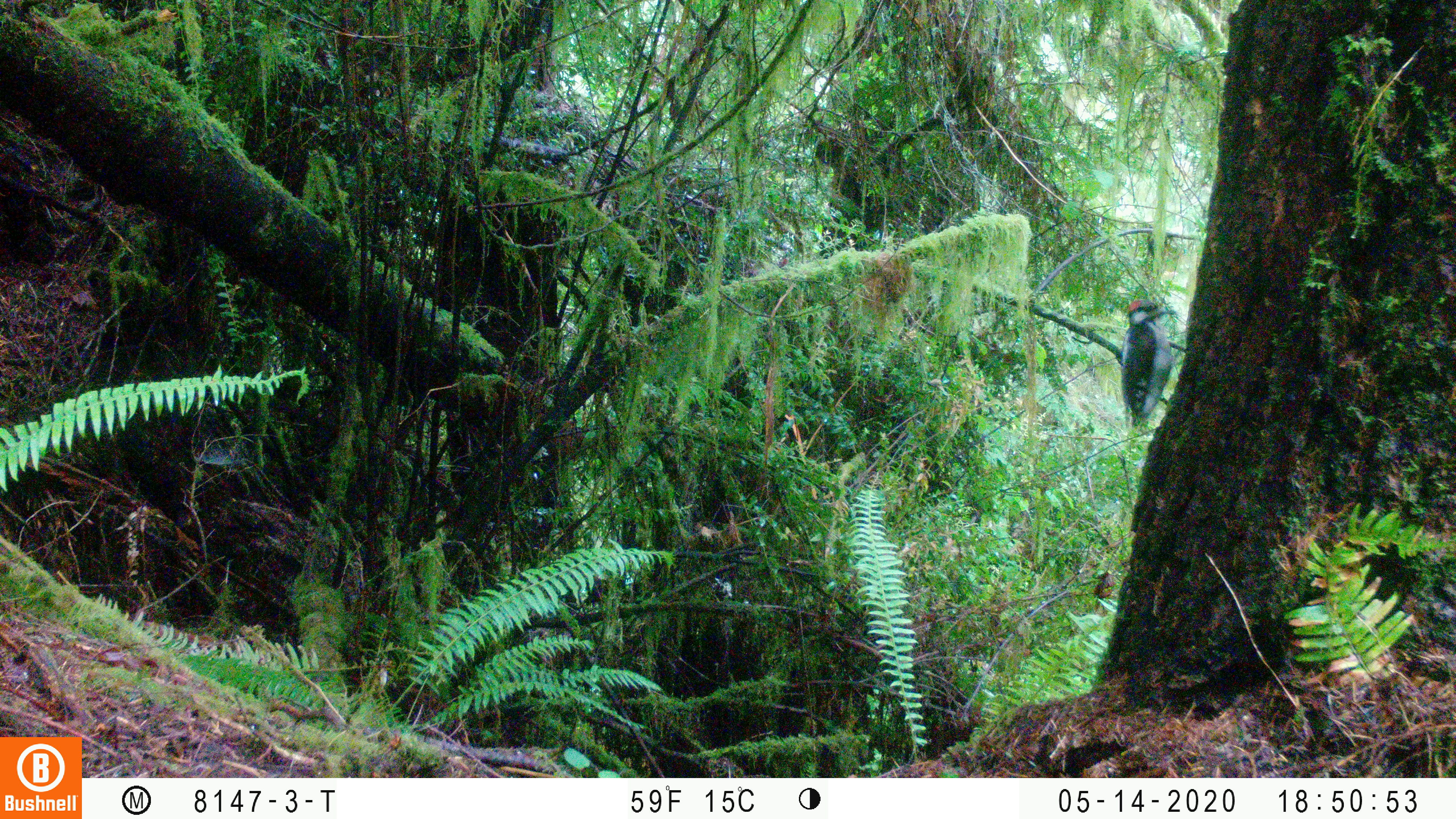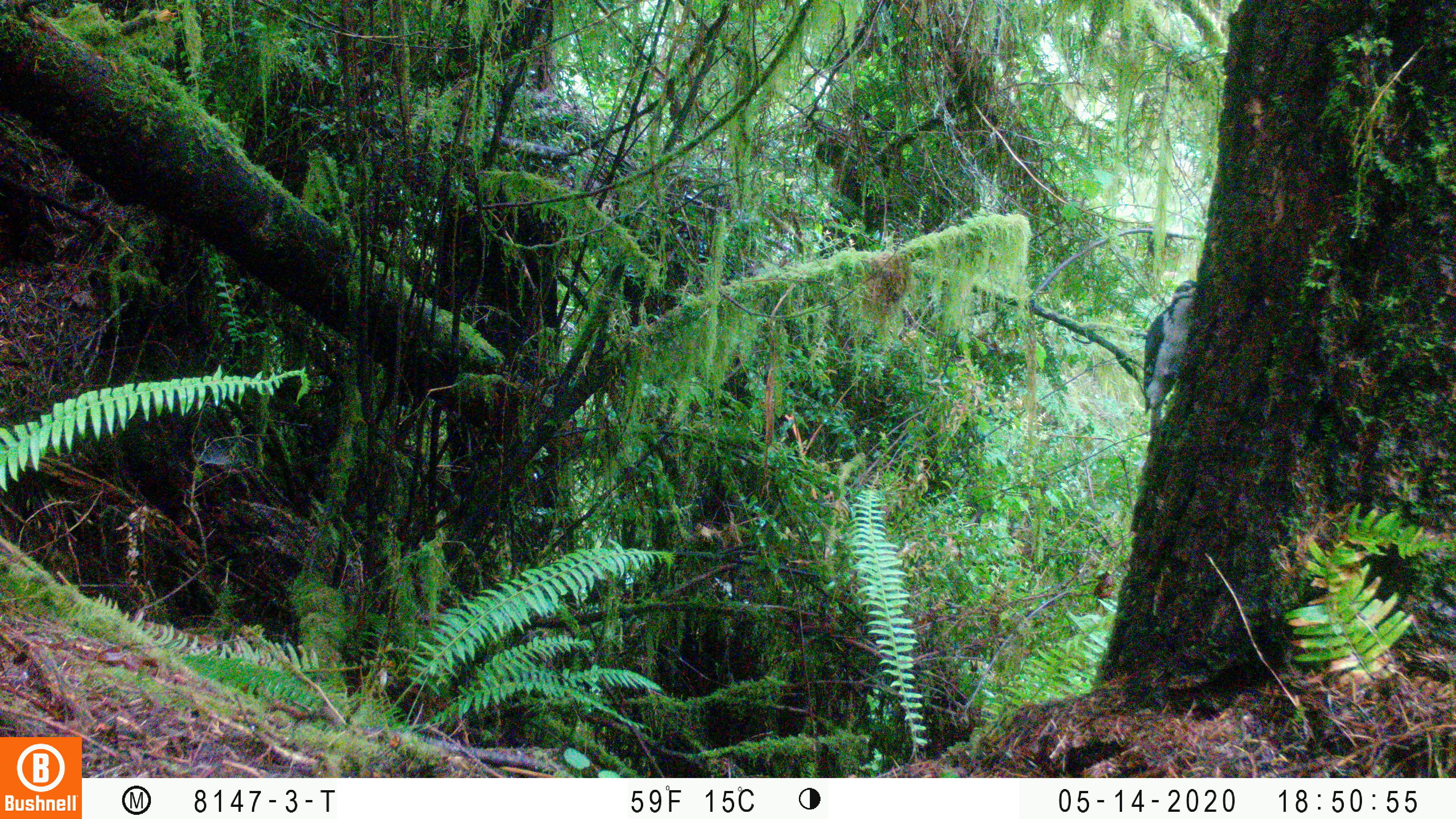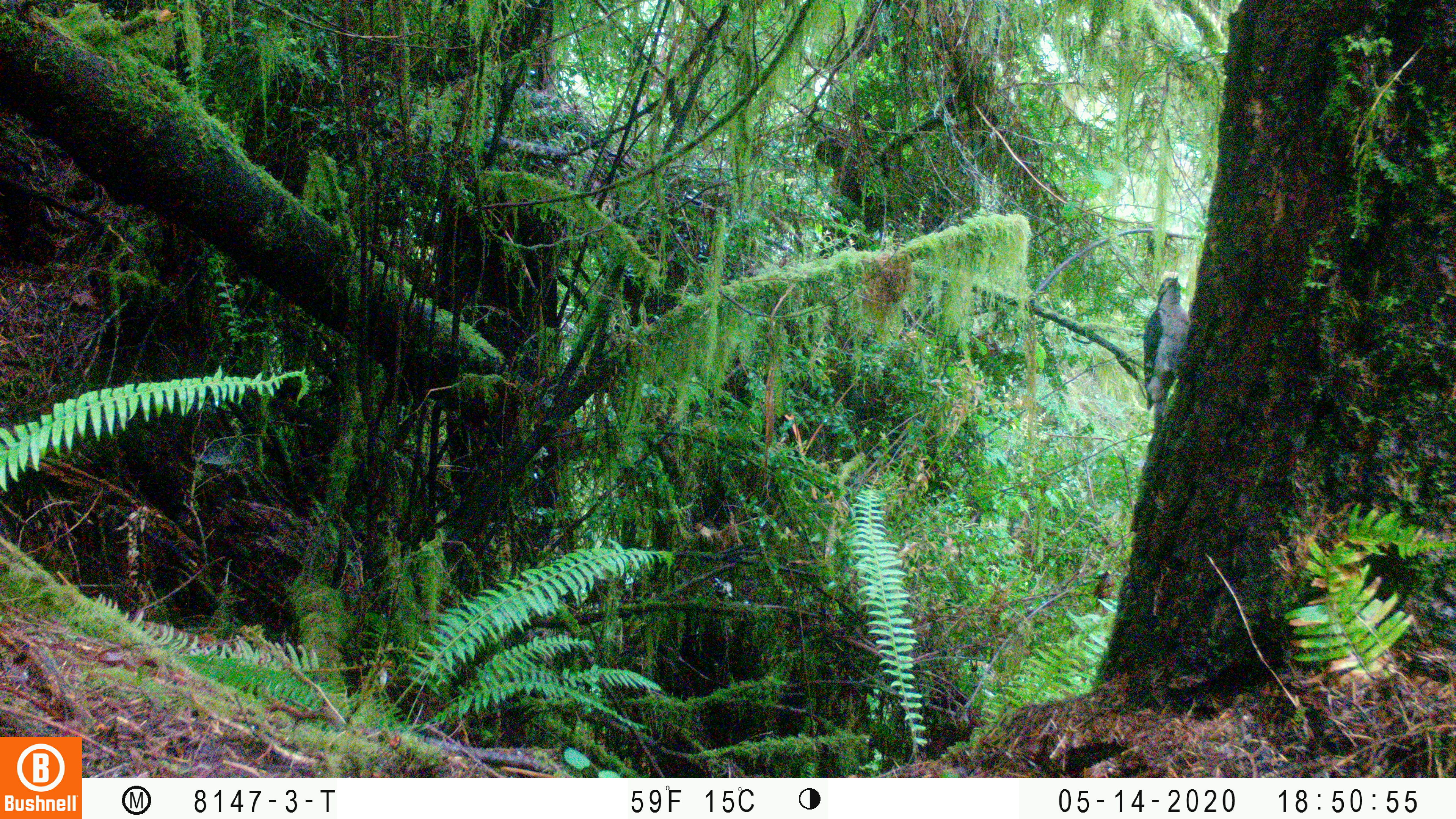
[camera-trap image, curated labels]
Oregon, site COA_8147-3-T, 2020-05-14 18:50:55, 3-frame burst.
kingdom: Animalia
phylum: Chordata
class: Aves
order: Piciformes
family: Picidae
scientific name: Picidae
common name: woodpeckers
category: picidae family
Picidae family (woodpeckers) (Picidae).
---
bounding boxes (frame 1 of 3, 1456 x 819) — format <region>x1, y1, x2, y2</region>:
picidae family: <region>1110, 298, 1183, 436</region>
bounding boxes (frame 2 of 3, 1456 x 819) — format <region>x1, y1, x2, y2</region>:
picidae family: <region>1139, 267, 1200, 431</region>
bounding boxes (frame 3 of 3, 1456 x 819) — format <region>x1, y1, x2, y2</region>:
picidae family: <region>1137, 272, 1190, 433</region>